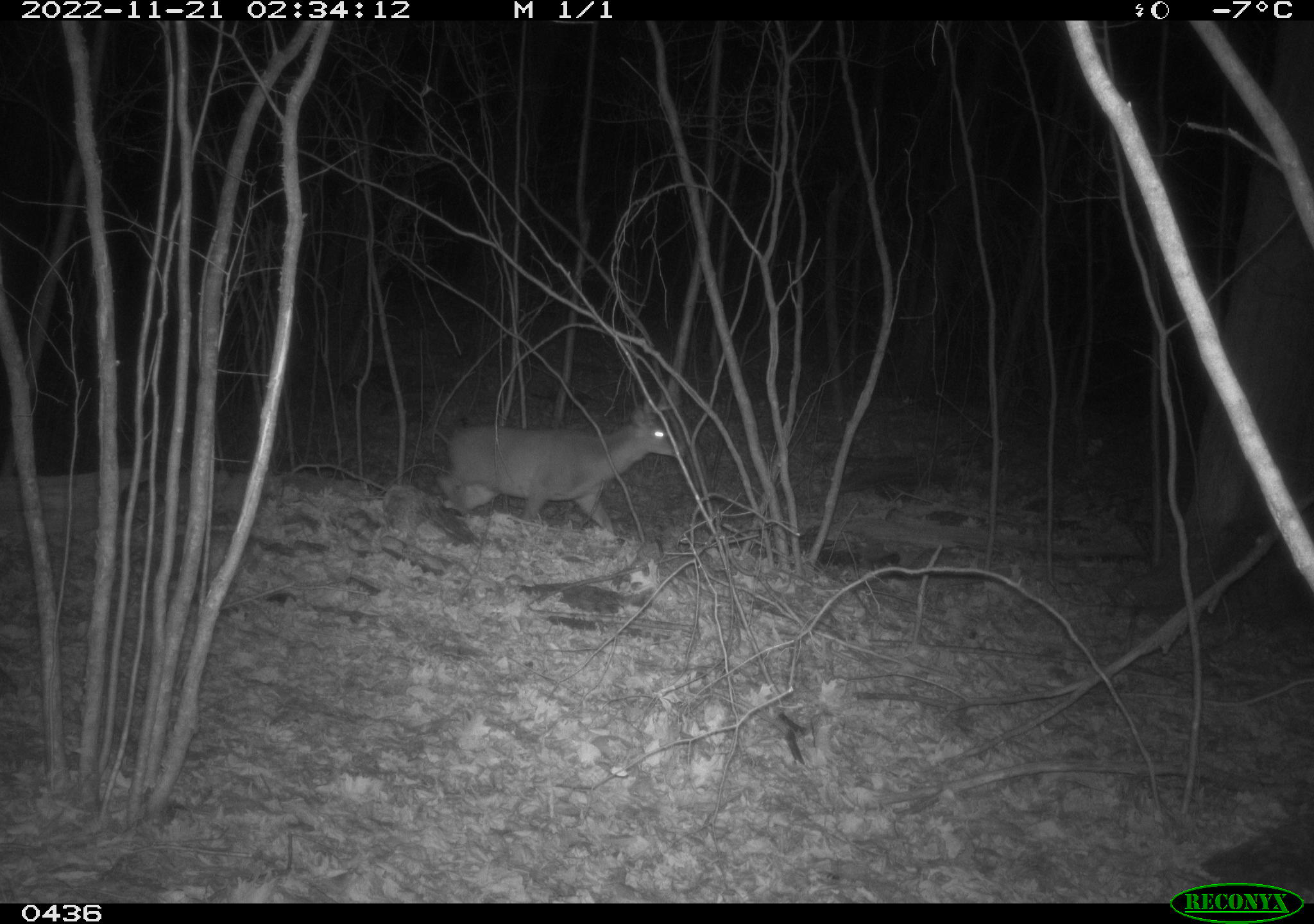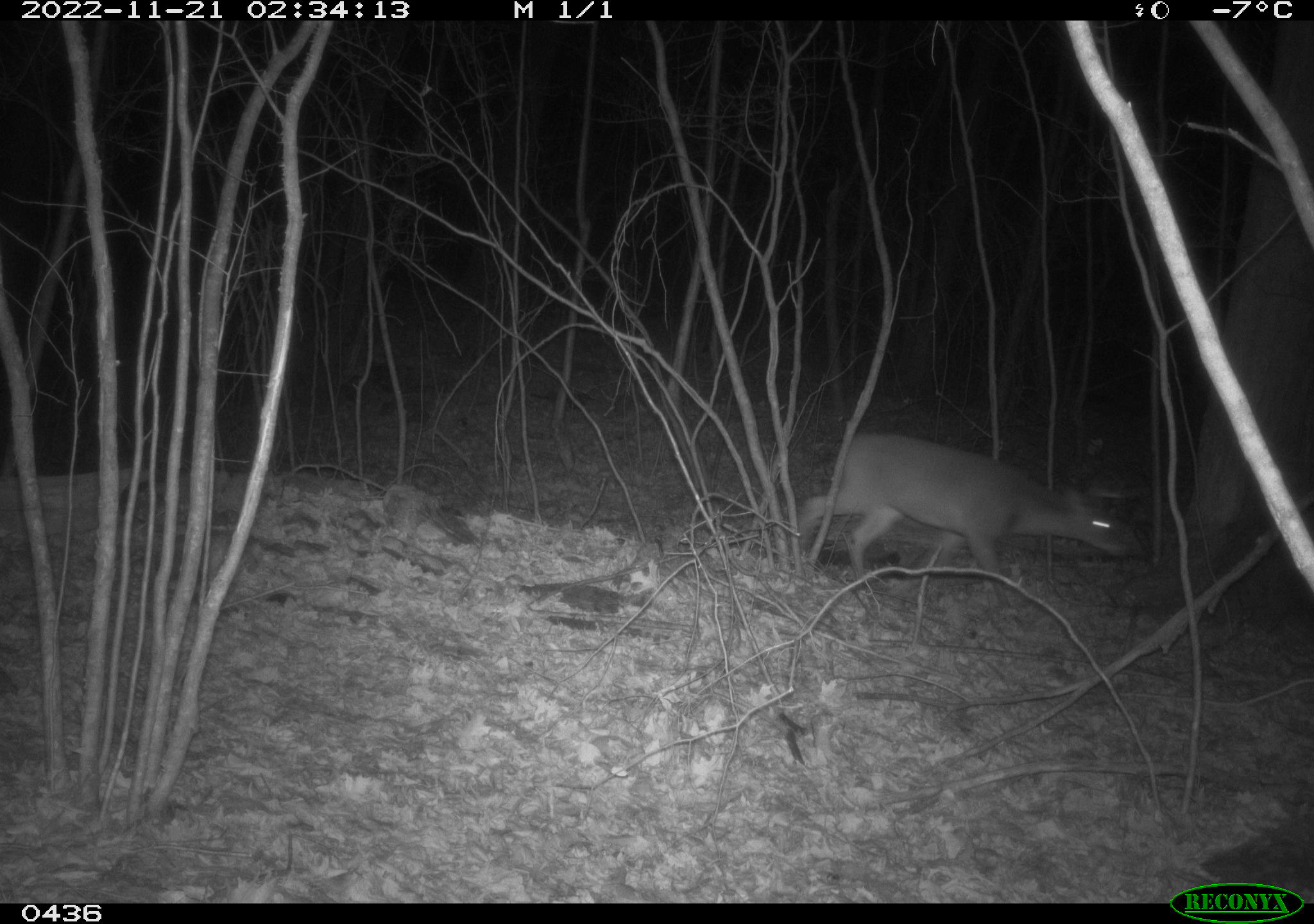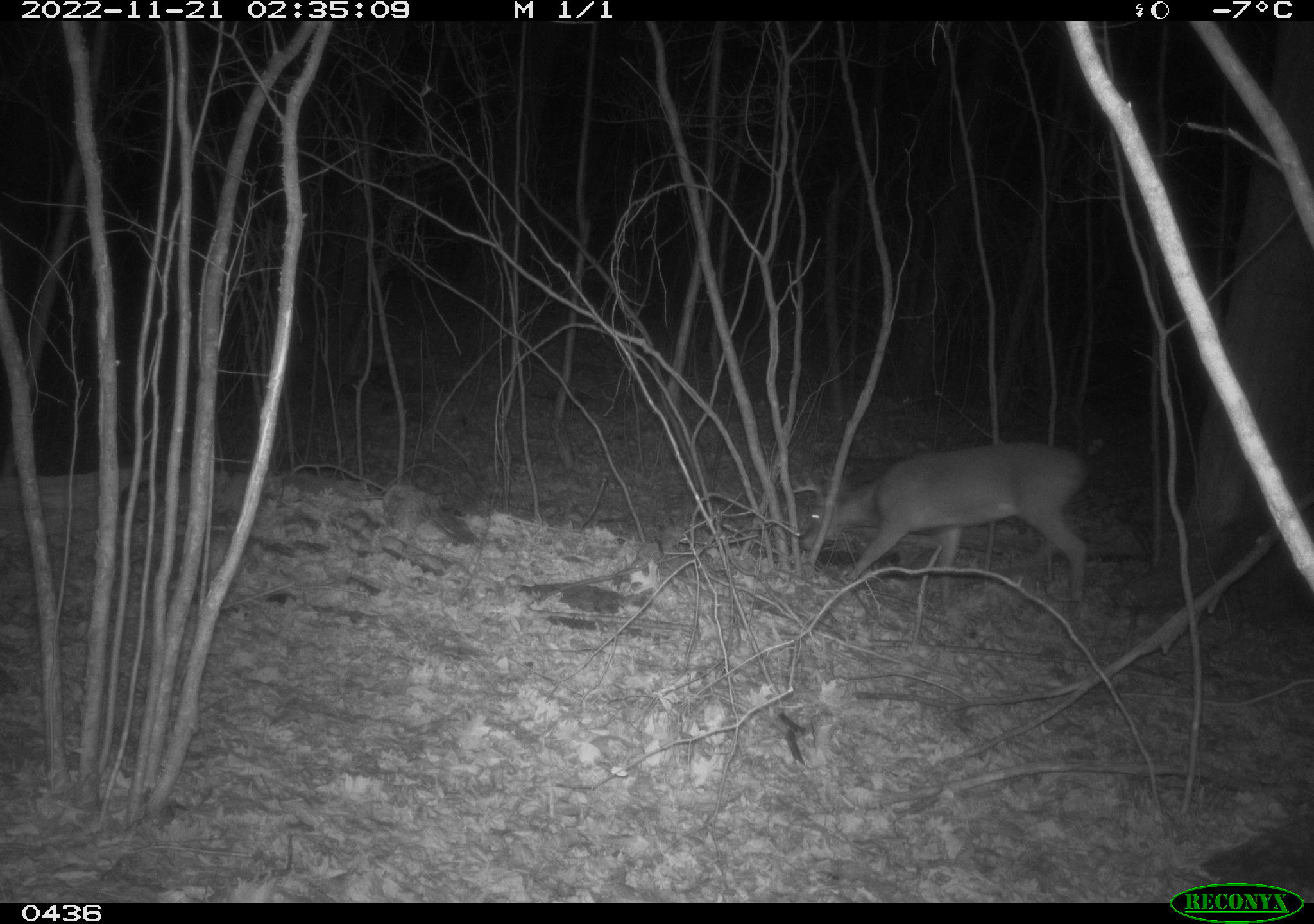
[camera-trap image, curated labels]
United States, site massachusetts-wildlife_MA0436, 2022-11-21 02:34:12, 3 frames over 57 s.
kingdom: Animalia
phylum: Chordata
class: Mammalia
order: Artiodactyla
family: Cervidae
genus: Odocoileus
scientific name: Odocoileus virginianus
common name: white-tailed deer